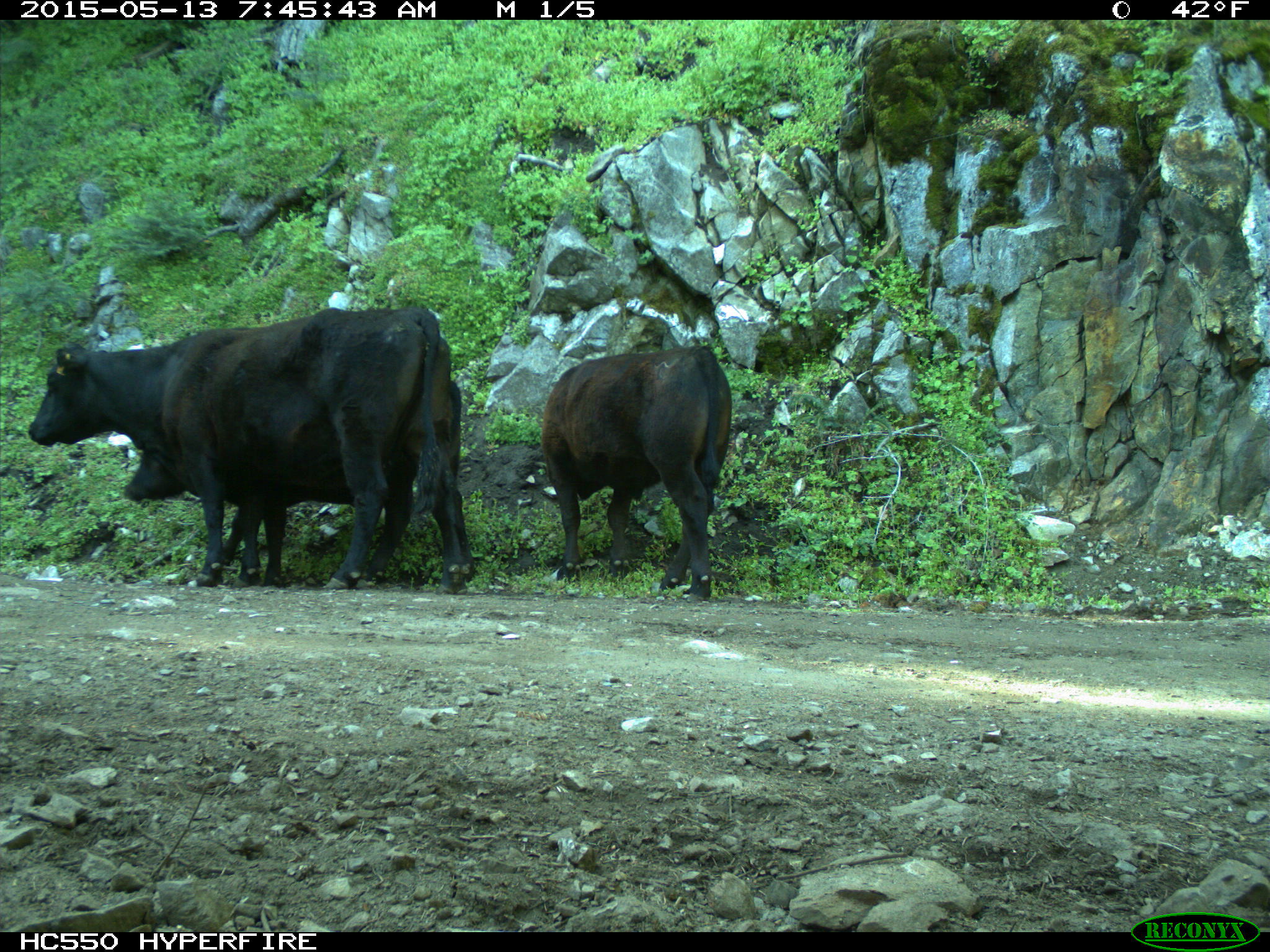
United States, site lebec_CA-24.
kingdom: Animalia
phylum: Chordata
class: Mammalia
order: Artiodactyla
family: Bovidae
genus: Bos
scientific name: Bos taurus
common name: domestic cow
Bos taurus (domestic cow).